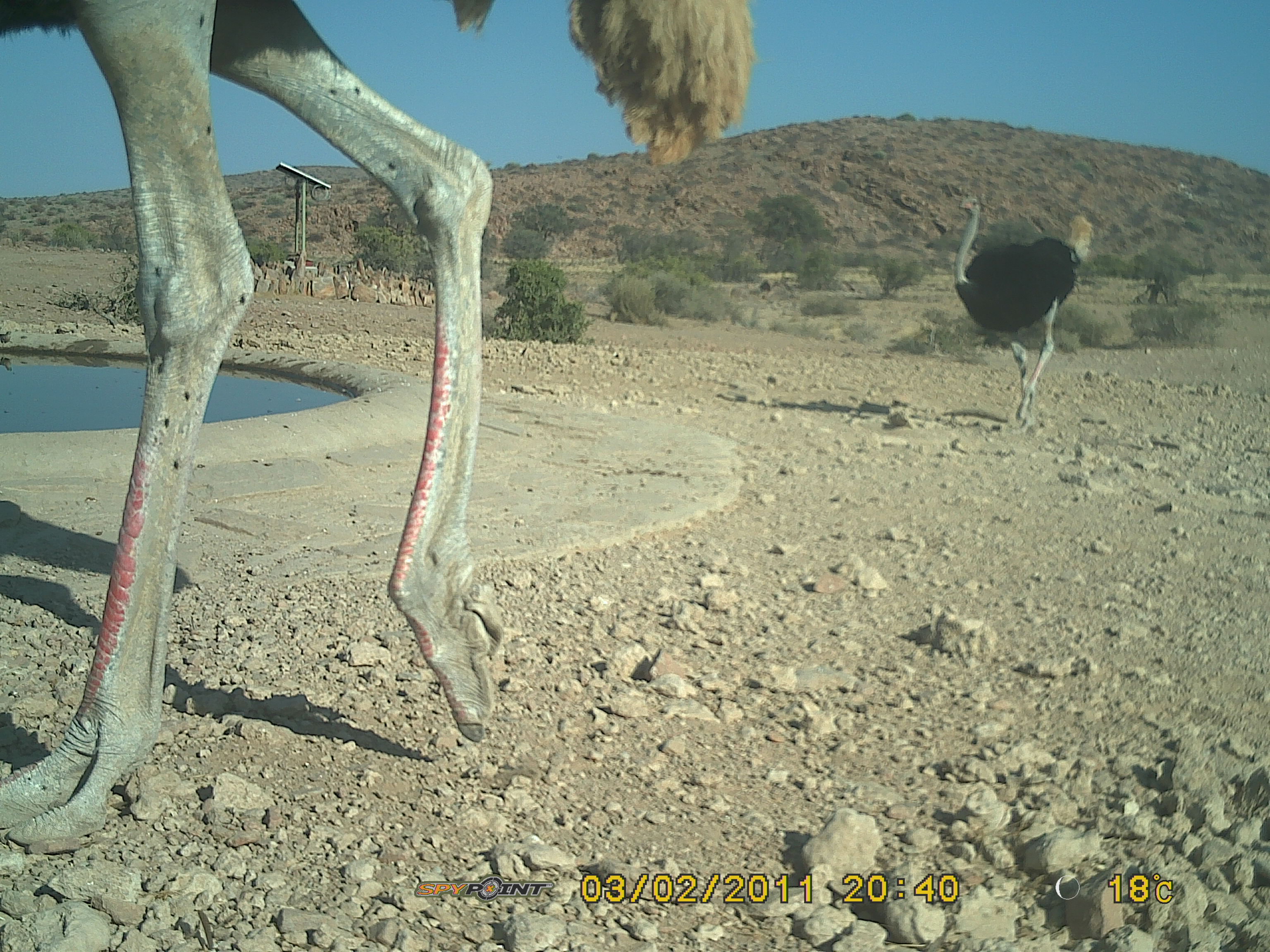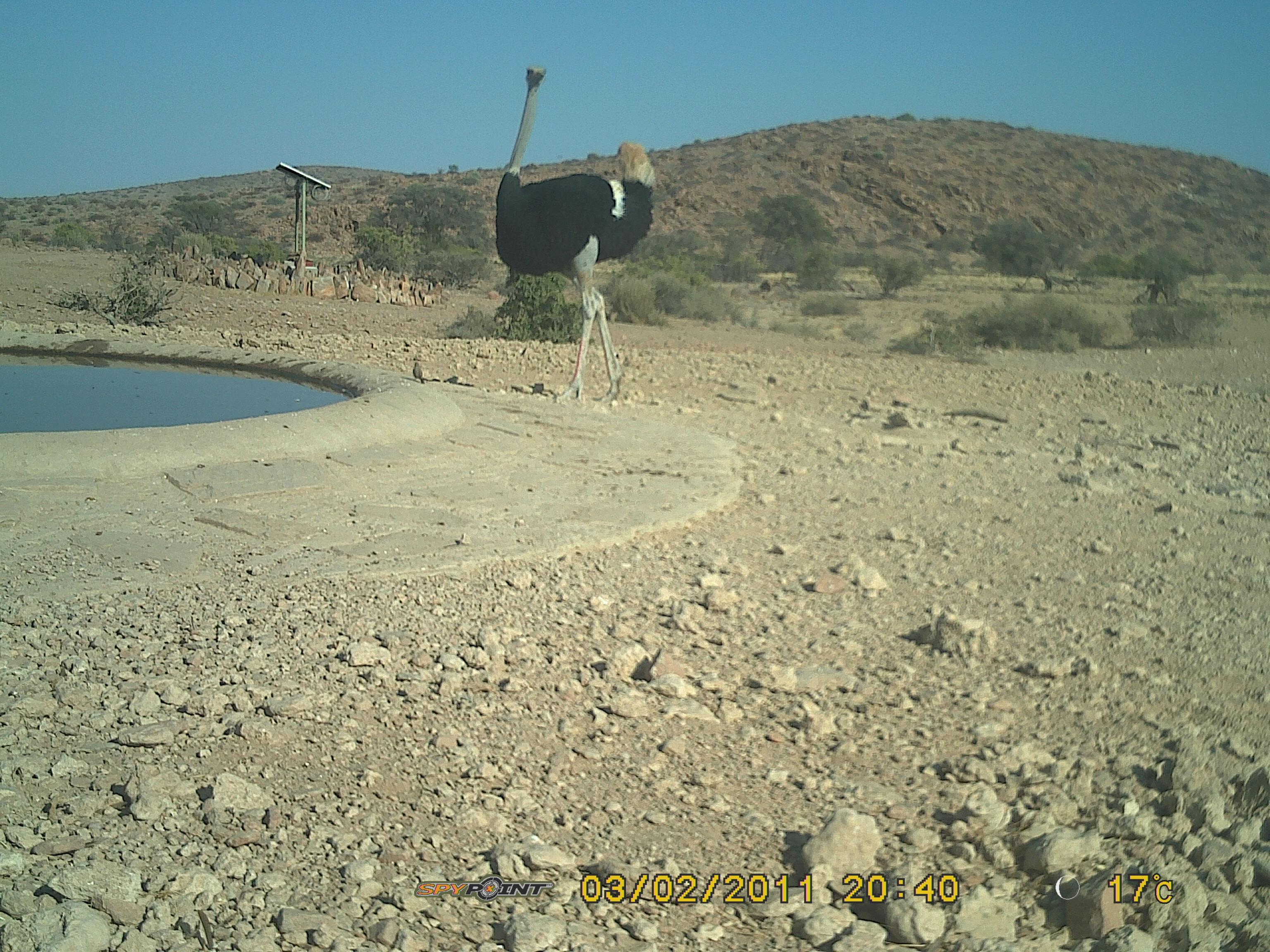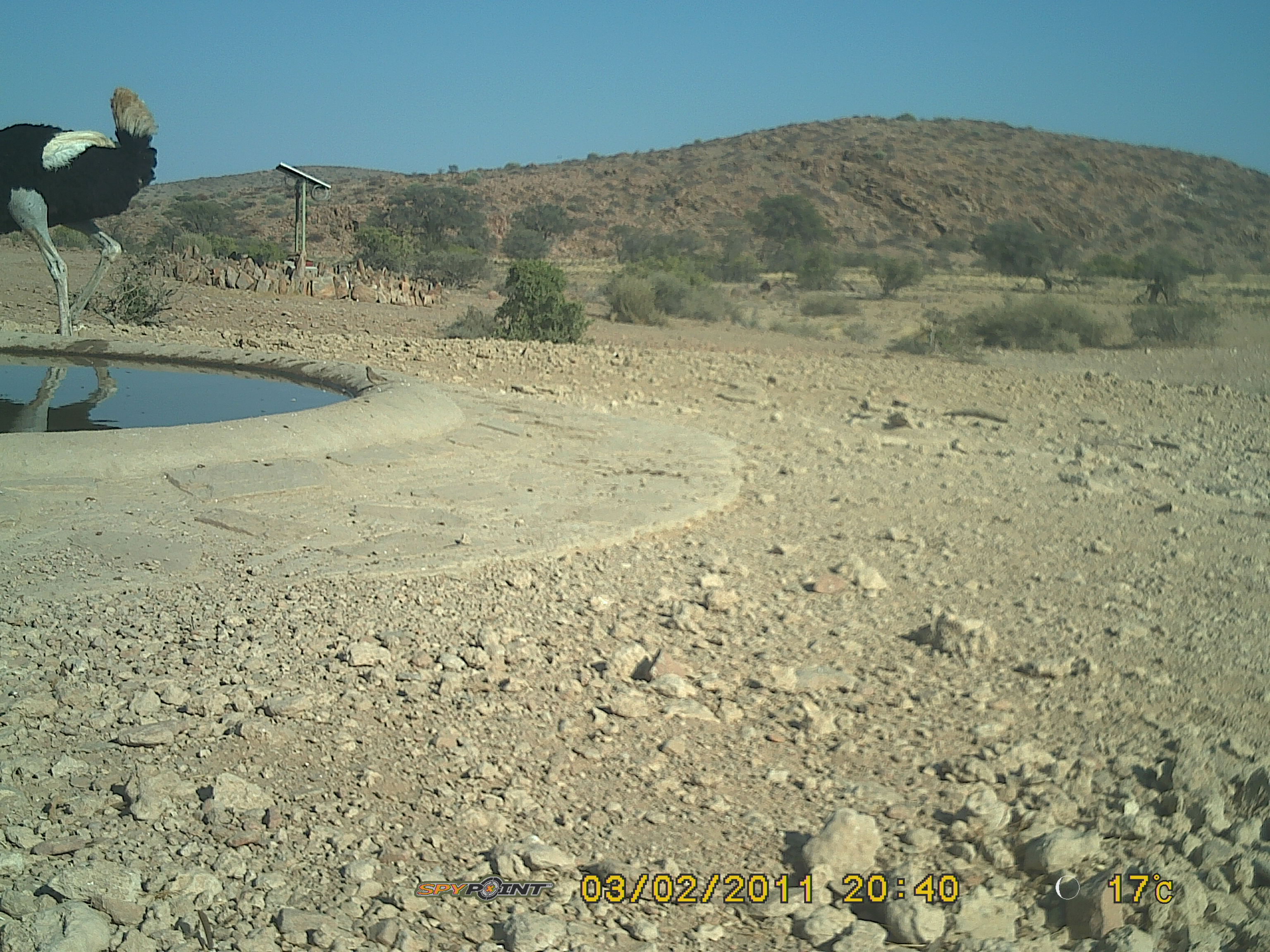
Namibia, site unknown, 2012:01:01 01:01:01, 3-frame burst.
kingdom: Animalia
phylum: Chordata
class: Aves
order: Struthioniformes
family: Struthionidae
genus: Struthio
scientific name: Struthio camelus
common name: common ostrich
Struthio camelus (common ostrich).